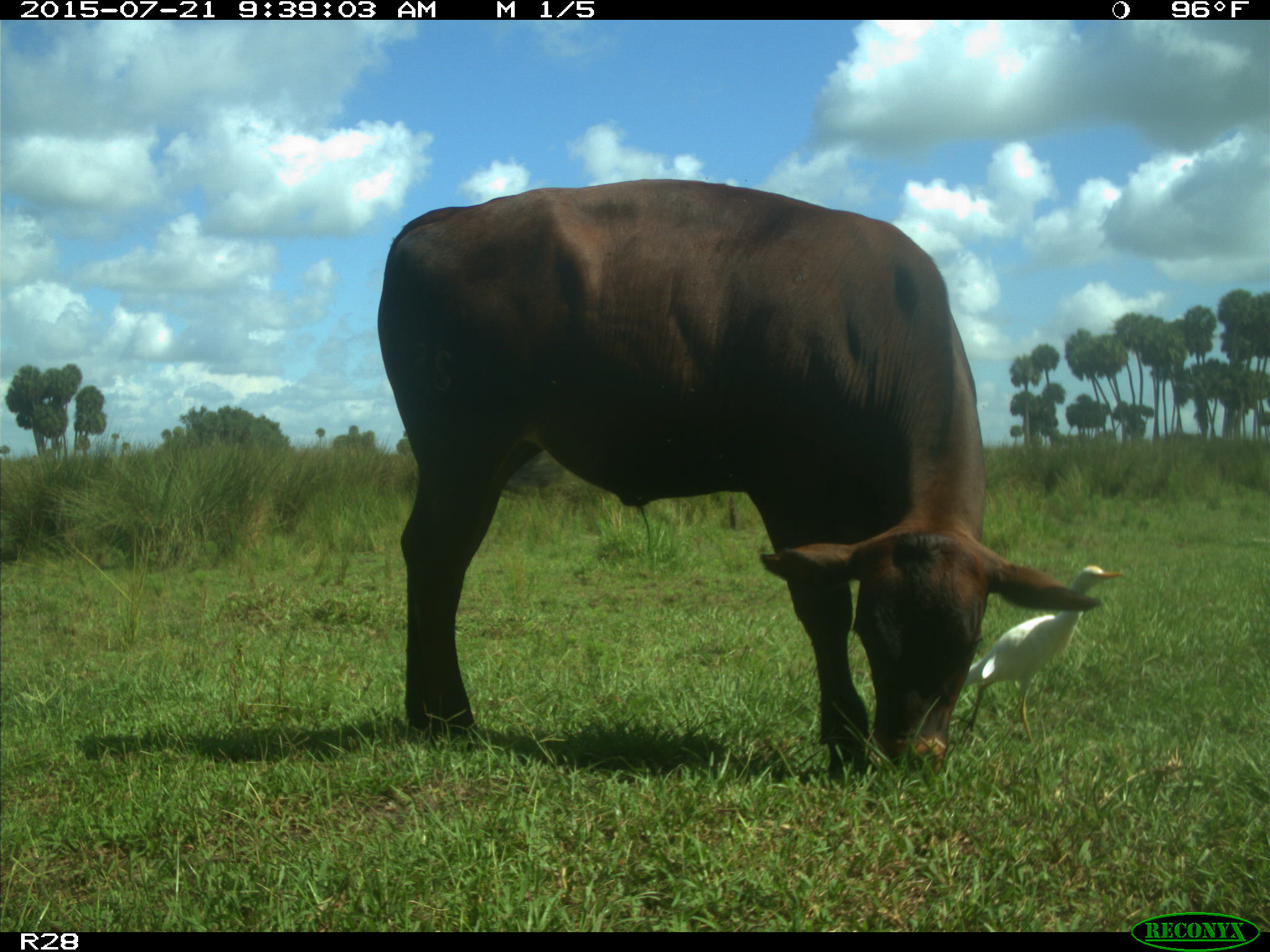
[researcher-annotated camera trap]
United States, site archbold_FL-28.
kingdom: Animalia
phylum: Chordata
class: Mammalia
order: Artiodactyla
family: Bovidae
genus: Bos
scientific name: Bos taurus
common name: domestic cow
Bos taurus (domestic cow).